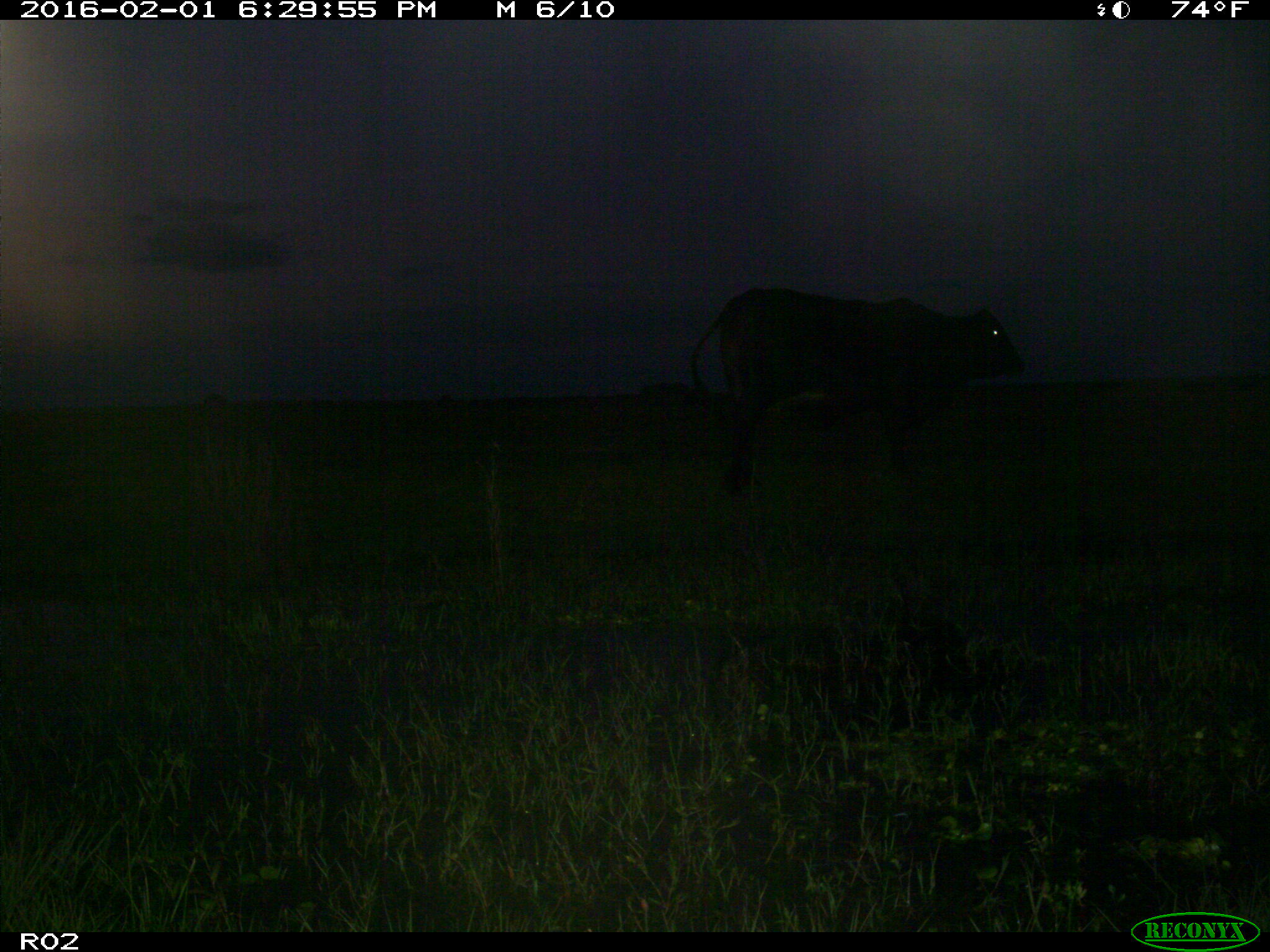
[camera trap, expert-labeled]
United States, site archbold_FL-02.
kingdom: Animalia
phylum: Chordata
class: Mammalia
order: Artiodactyla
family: Bovidae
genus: Bos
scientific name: Bos taurus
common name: domestic cow